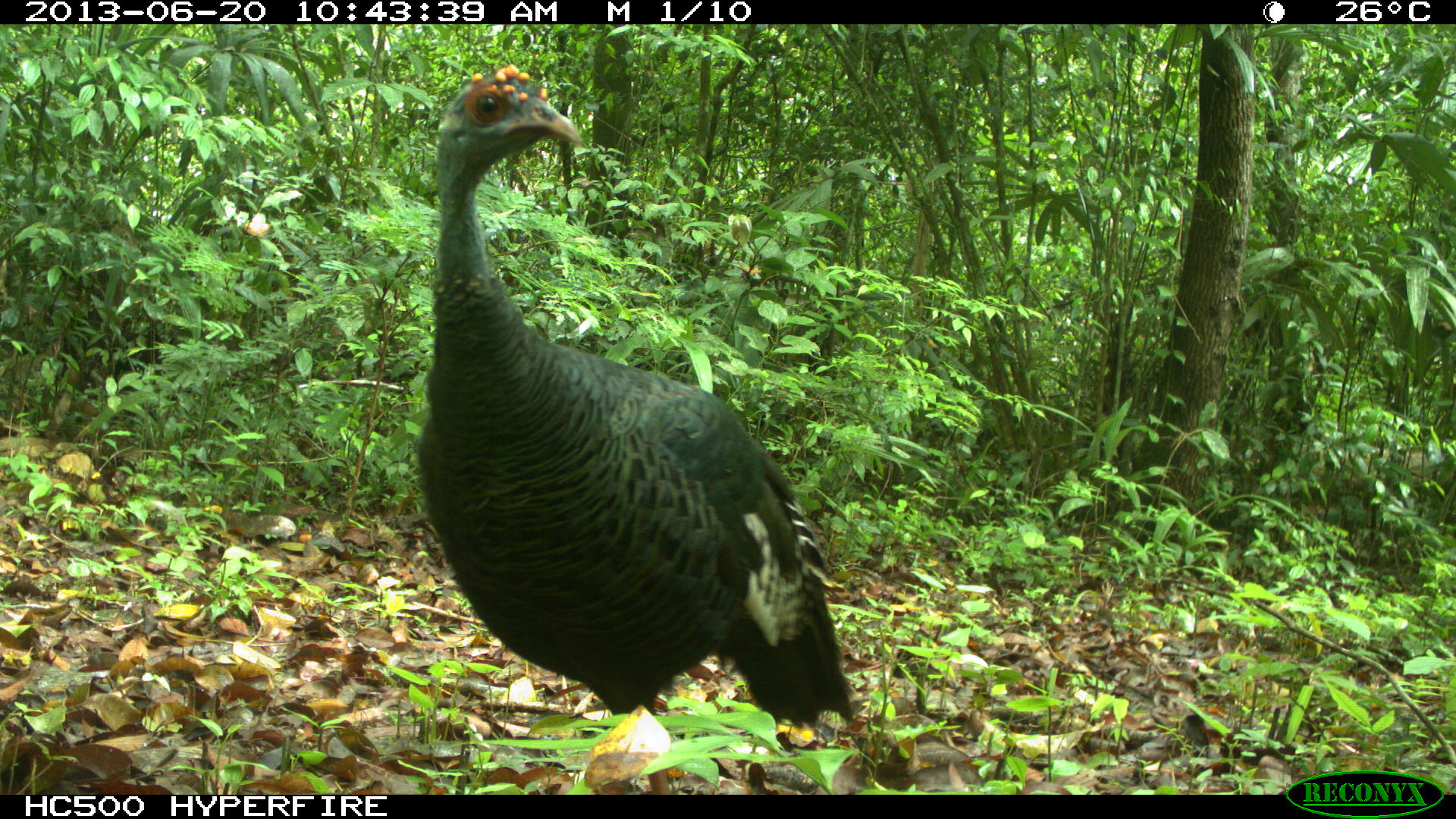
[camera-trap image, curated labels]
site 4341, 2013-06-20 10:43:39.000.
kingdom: Animalia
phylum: Chordata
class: Aves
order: Galliformes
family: Phasianidae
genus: Meleagris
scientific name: Meleagris ocellata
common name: ocellated turkey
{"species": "Meleagris ocellata (ocellated turkey)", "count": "1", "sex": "female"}